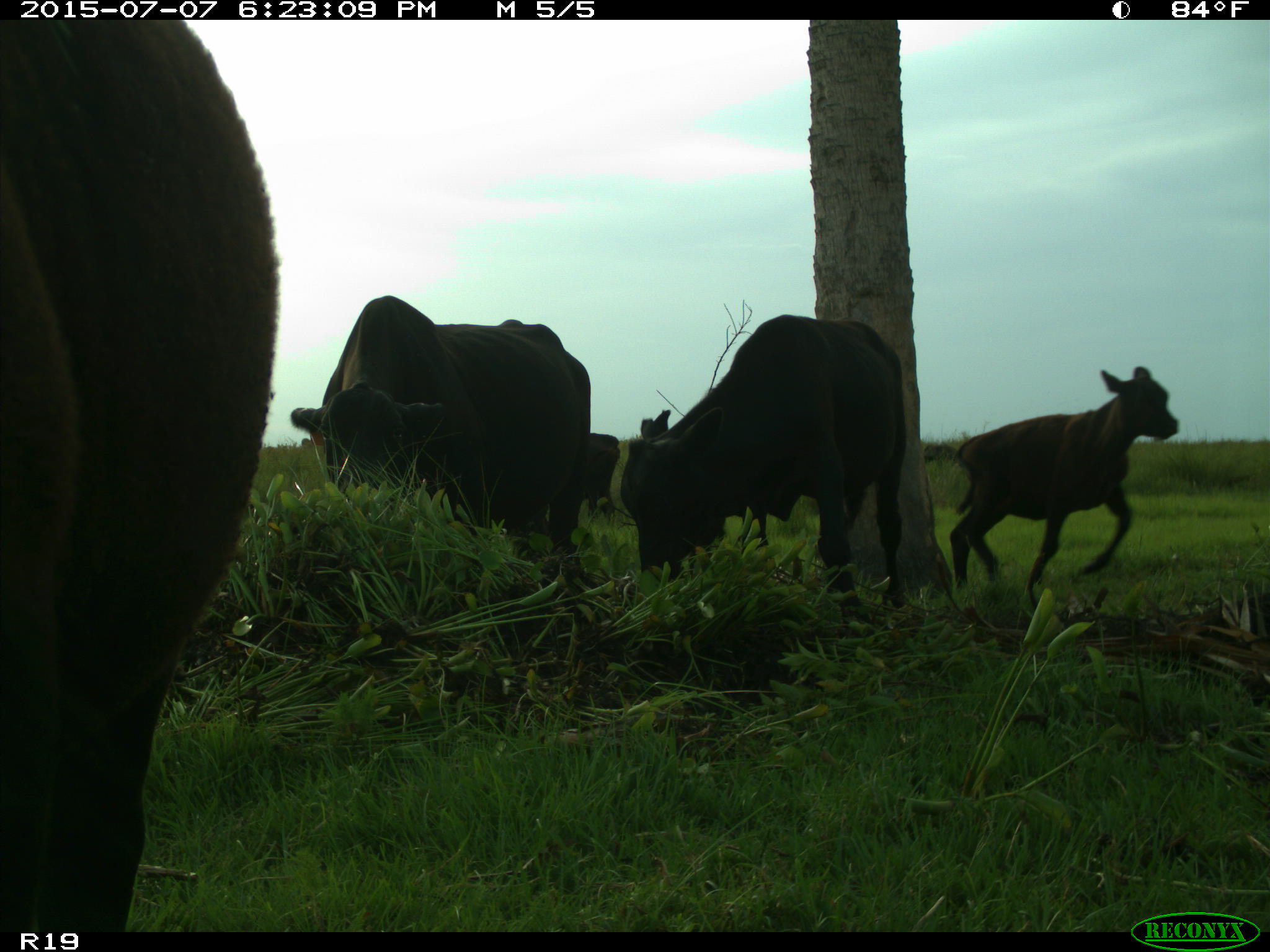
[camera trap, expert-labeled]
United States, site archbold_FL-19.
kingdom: Animalia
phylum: Chordata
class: Mammalia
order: Artiodactyla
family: Bovidae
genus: Bos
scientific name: Bos taurus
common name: domestic cow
Bos taurus (domestic cow).